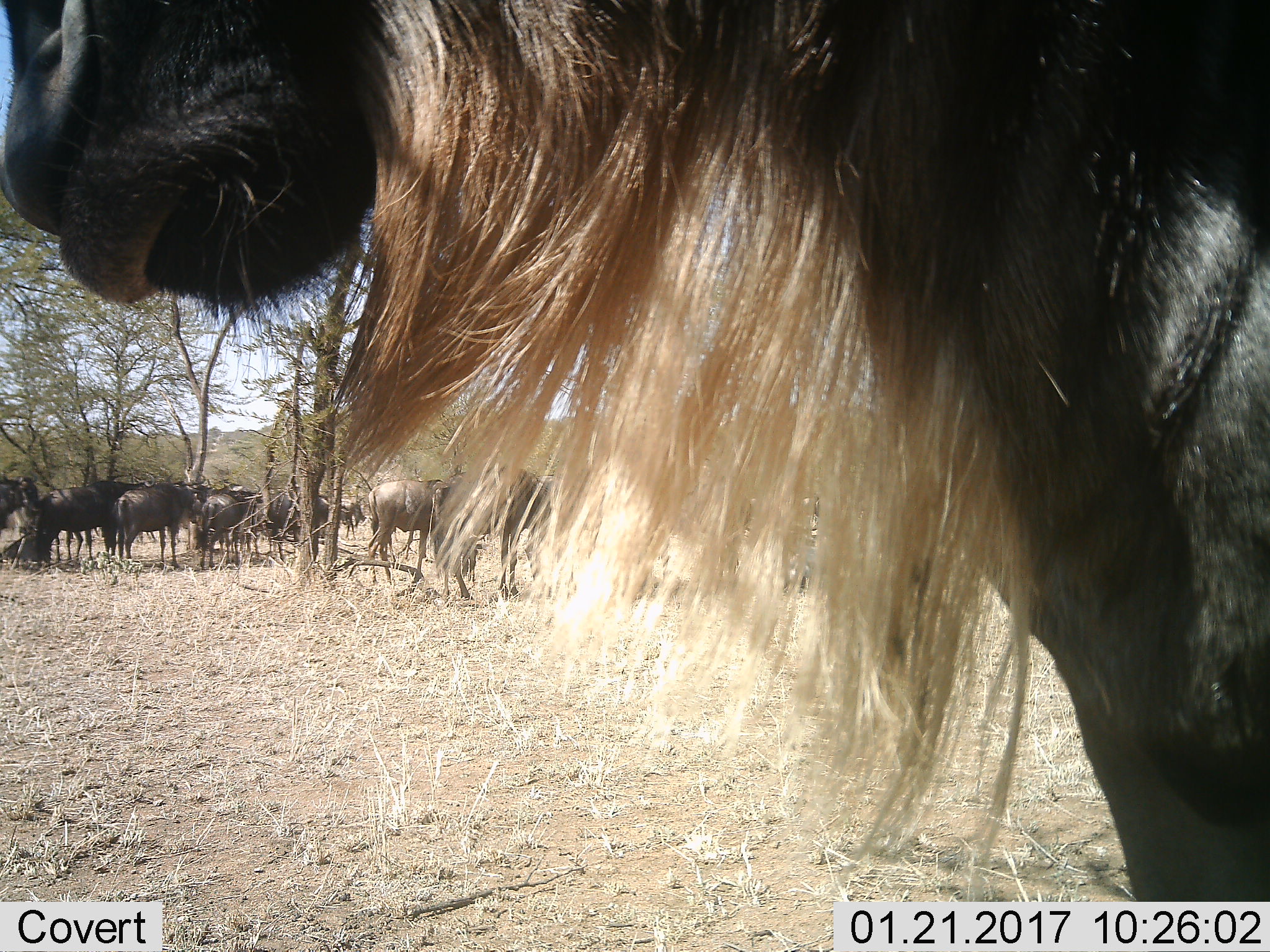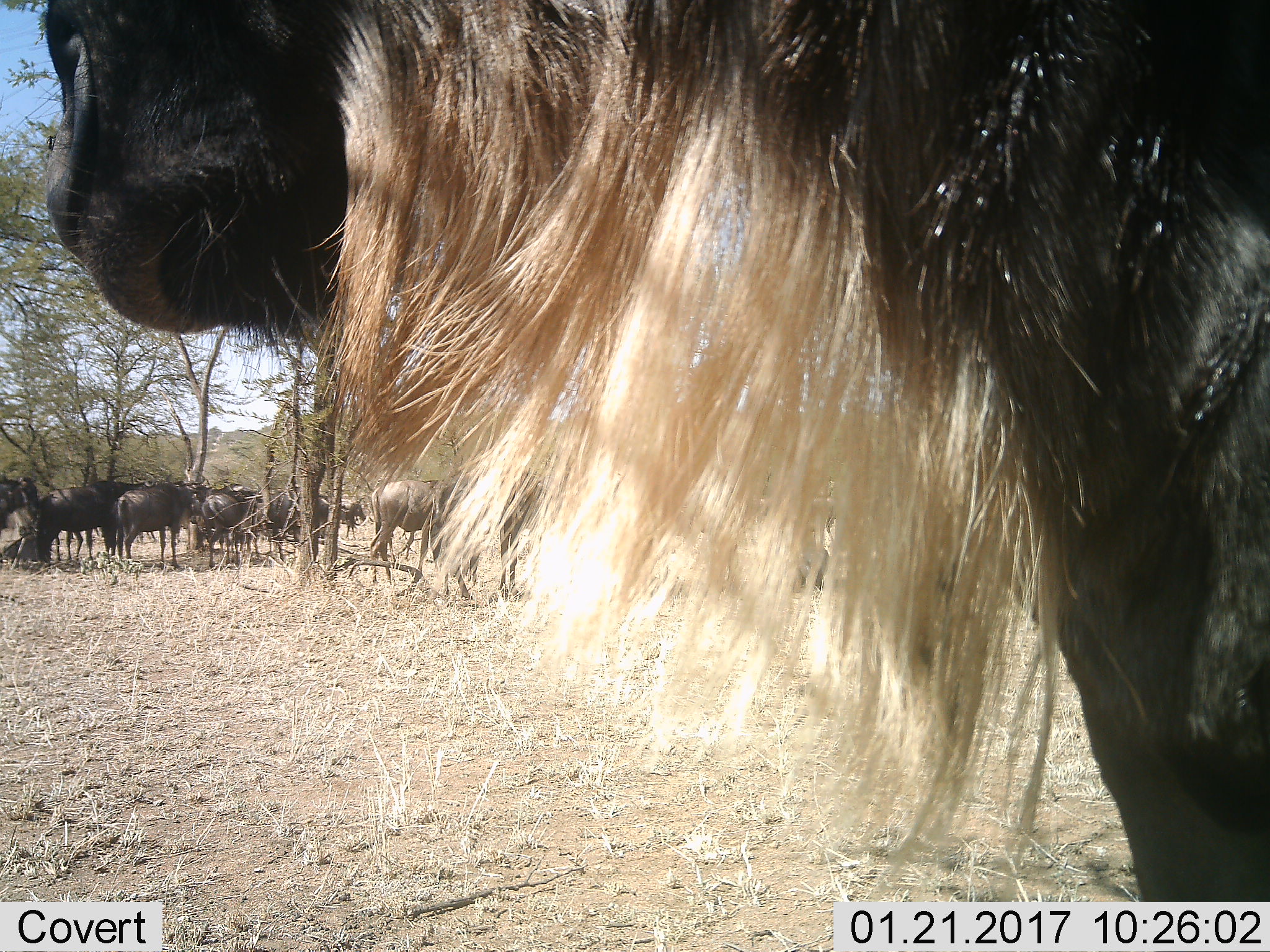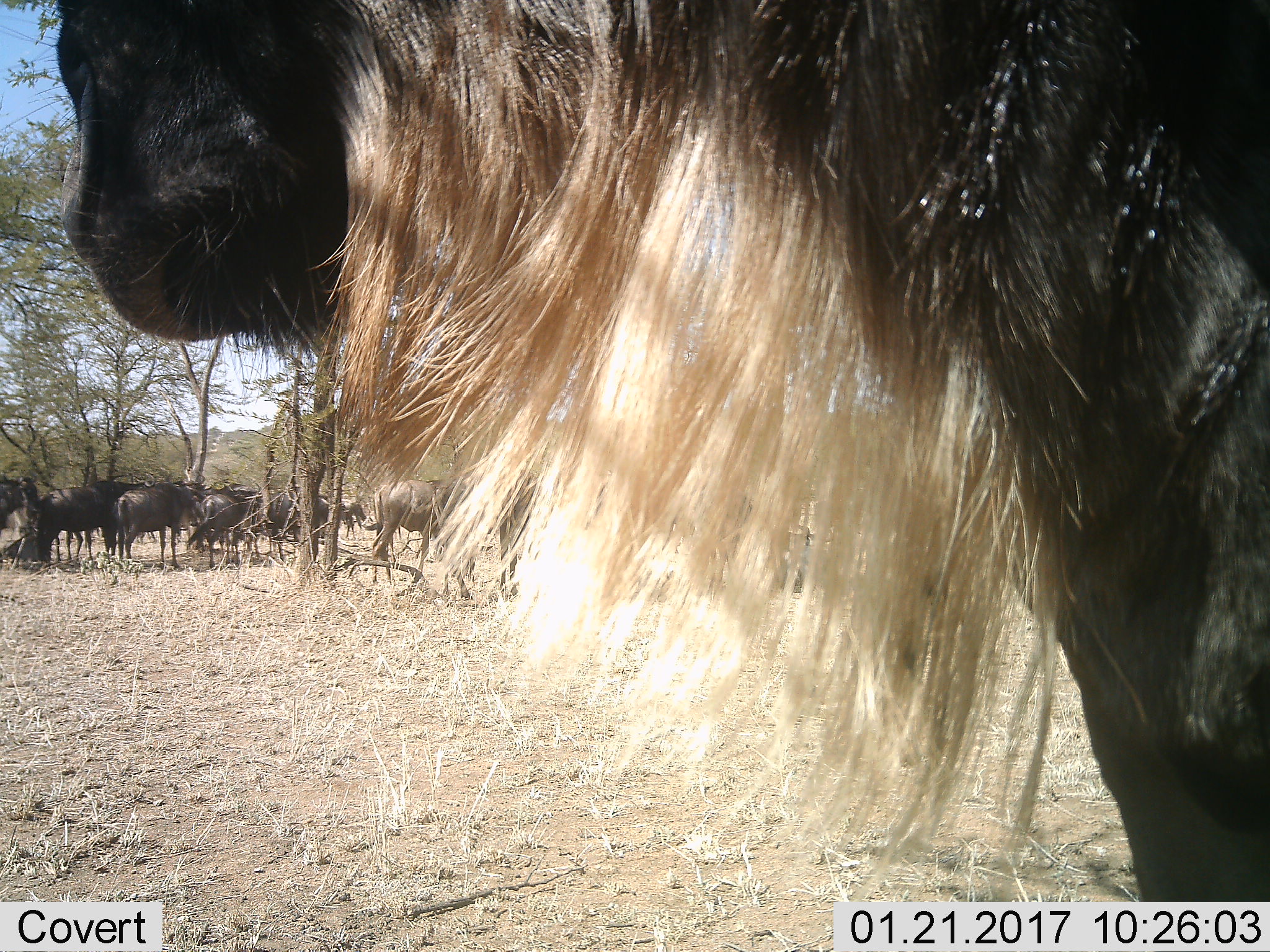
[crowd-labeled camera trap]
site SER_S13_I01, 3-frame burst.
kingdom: Animalia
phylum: Chordata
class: Mammalia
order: Artiodactyla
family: Bovidae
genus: Connochaetes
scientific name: Connochaetes taurinus taurinus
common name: blue wildebeest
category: wildebeestblue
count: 11-50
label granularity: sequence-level